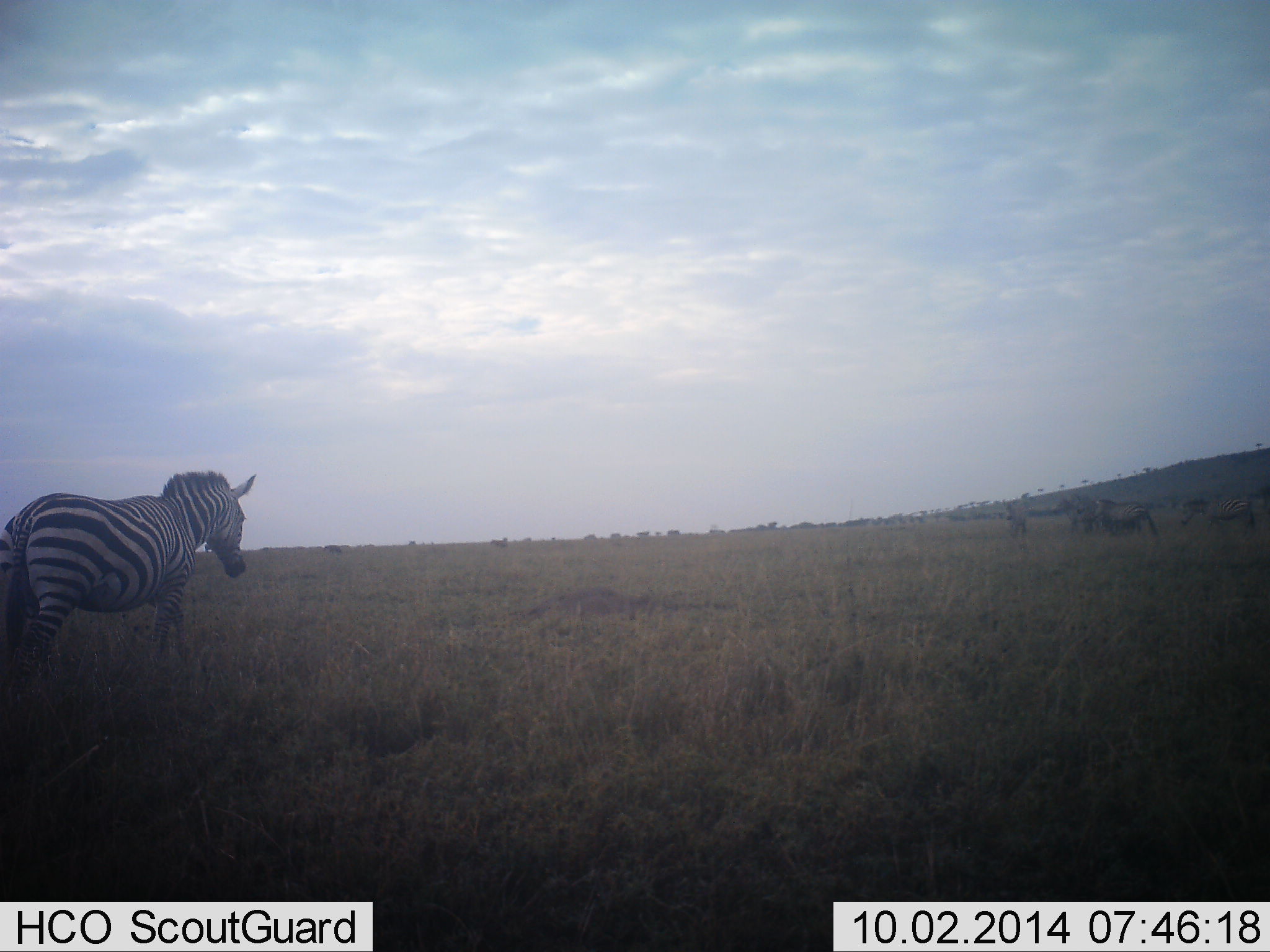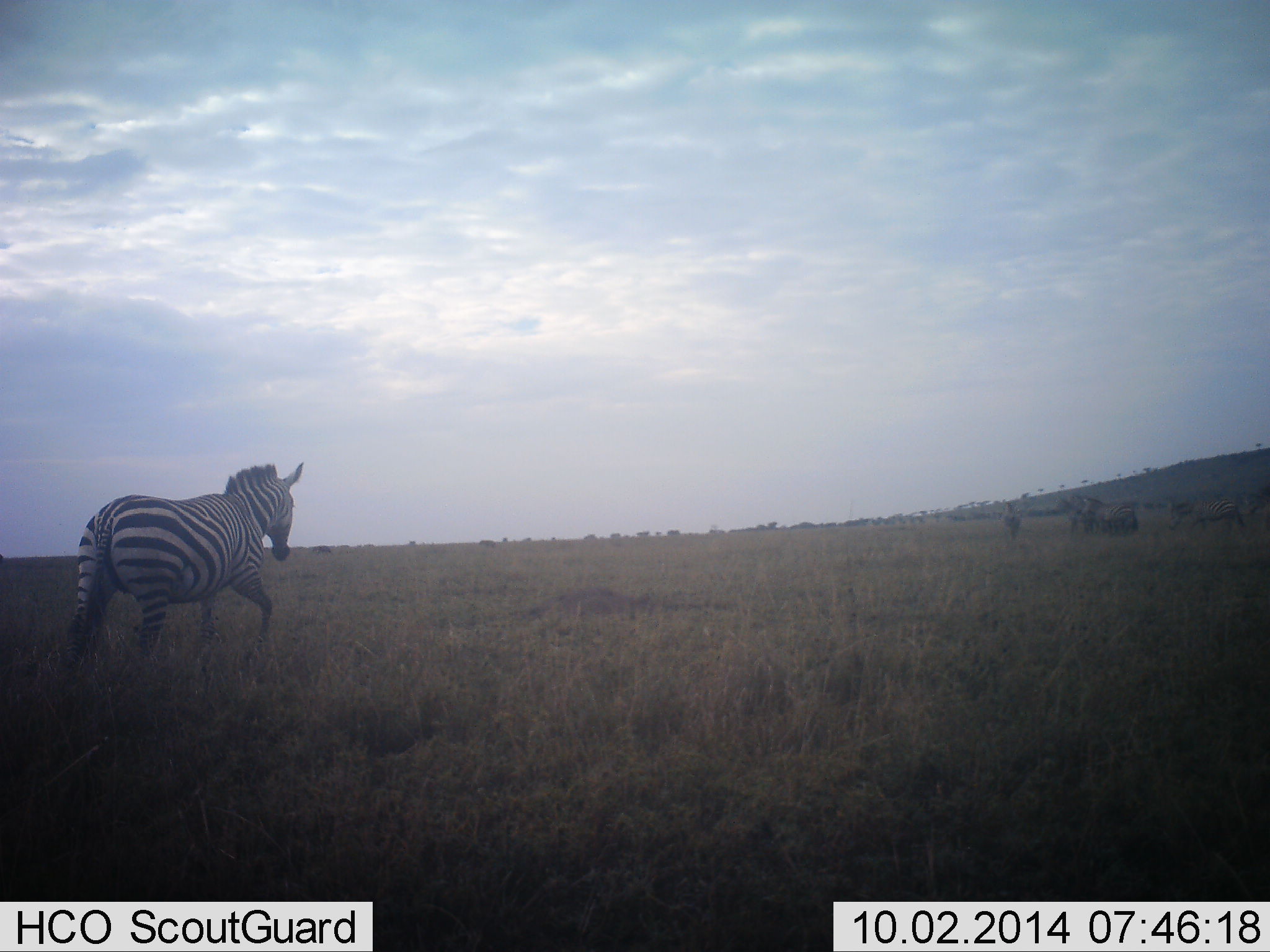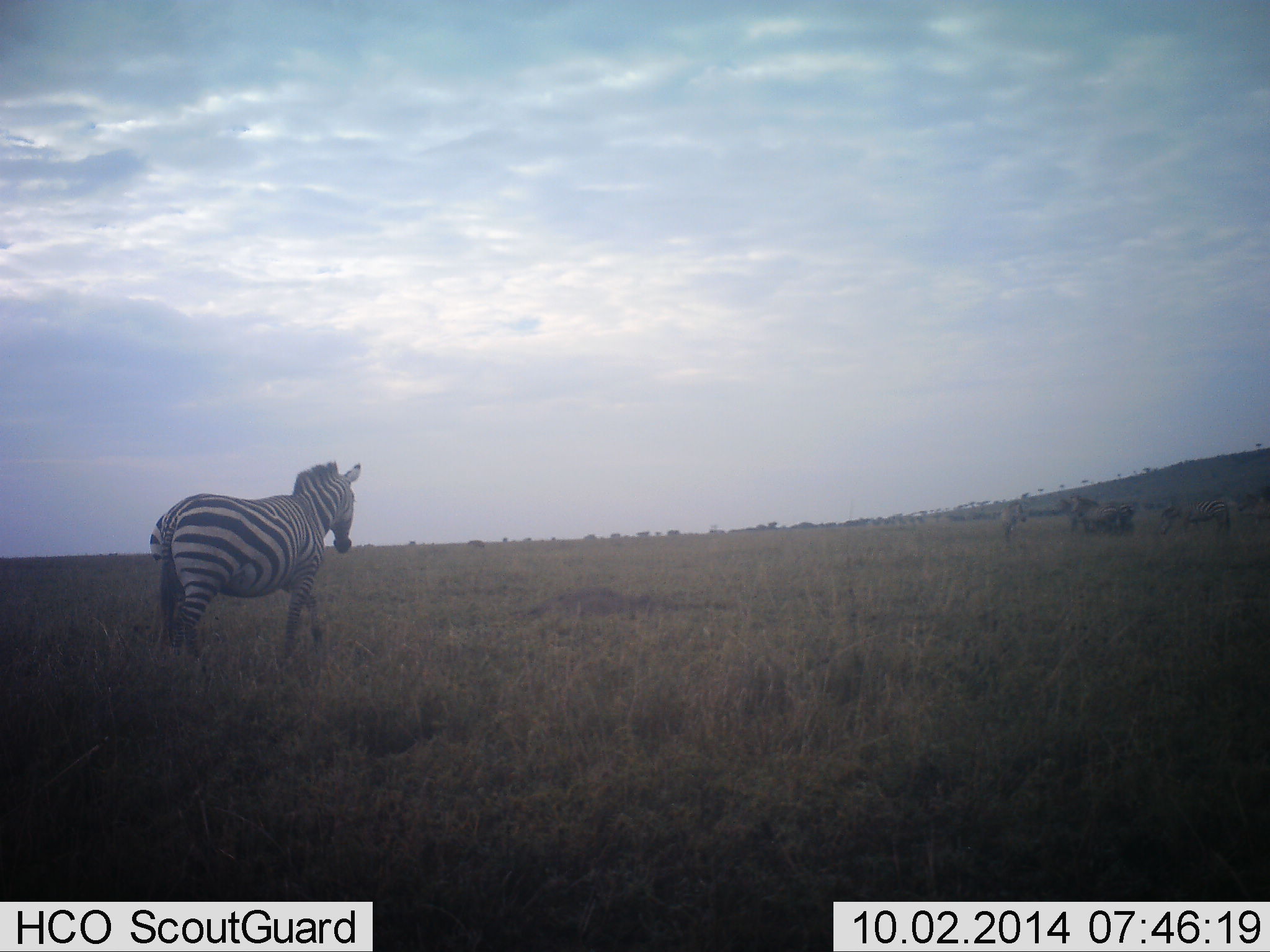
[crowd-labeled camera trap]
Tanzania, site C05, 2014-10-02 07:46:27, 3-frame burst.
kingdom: Animalia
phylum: Chordata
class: Mammalia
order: Perissodactyla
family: Equidae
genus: Equus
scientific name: Equus quagga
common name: plains zebra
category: zebra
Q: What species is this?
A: Zebra (plains zebra) (Equus quagga).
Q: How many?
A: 11-50.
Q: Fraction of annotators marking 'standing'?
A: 40%.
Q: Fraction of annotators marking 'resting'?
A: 10%.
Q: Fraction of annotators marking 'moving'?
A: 90%.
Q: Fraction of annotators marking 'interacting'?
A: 0%.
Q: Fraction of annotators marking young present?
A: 0%.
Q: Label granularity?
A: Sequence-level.